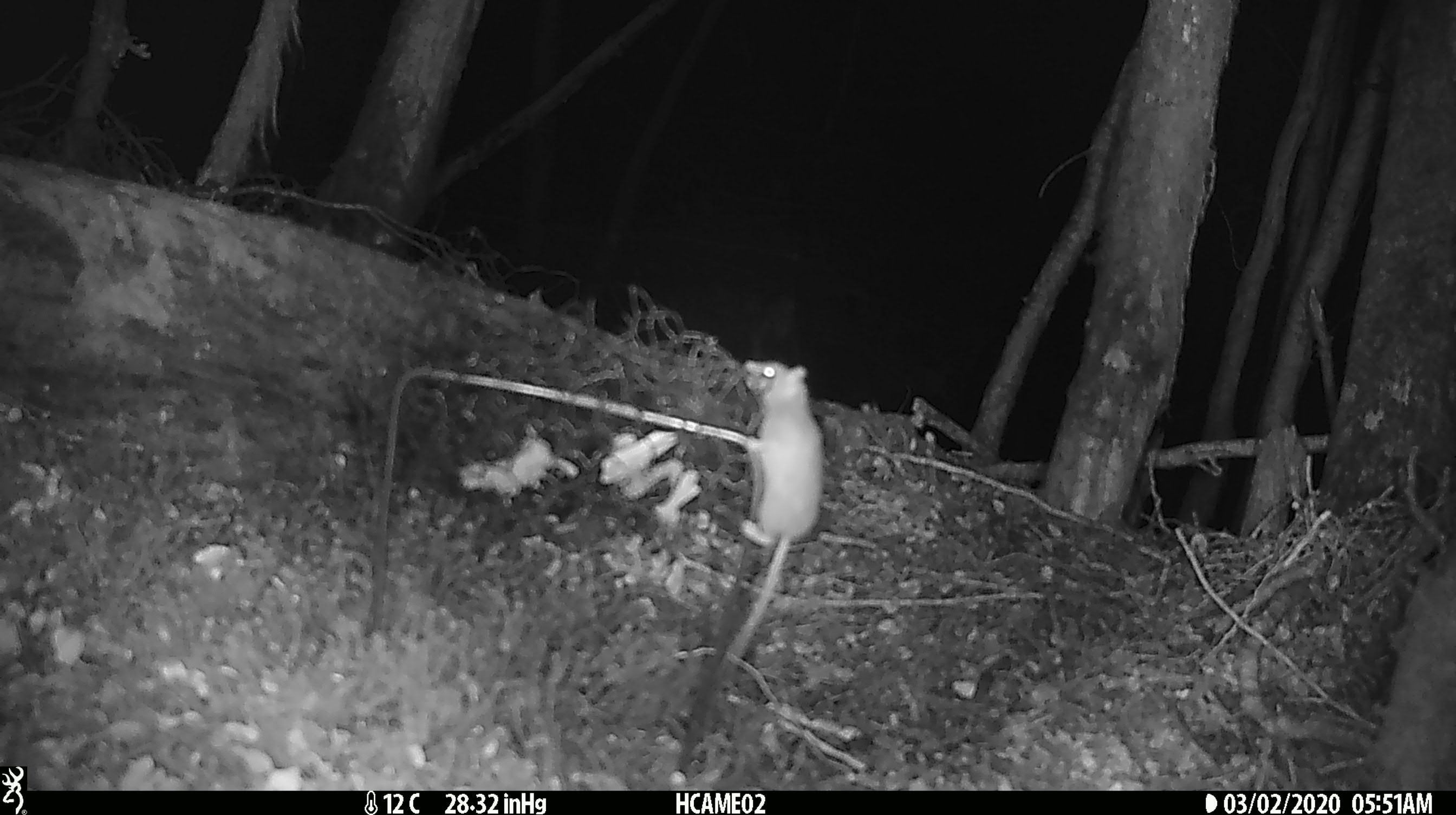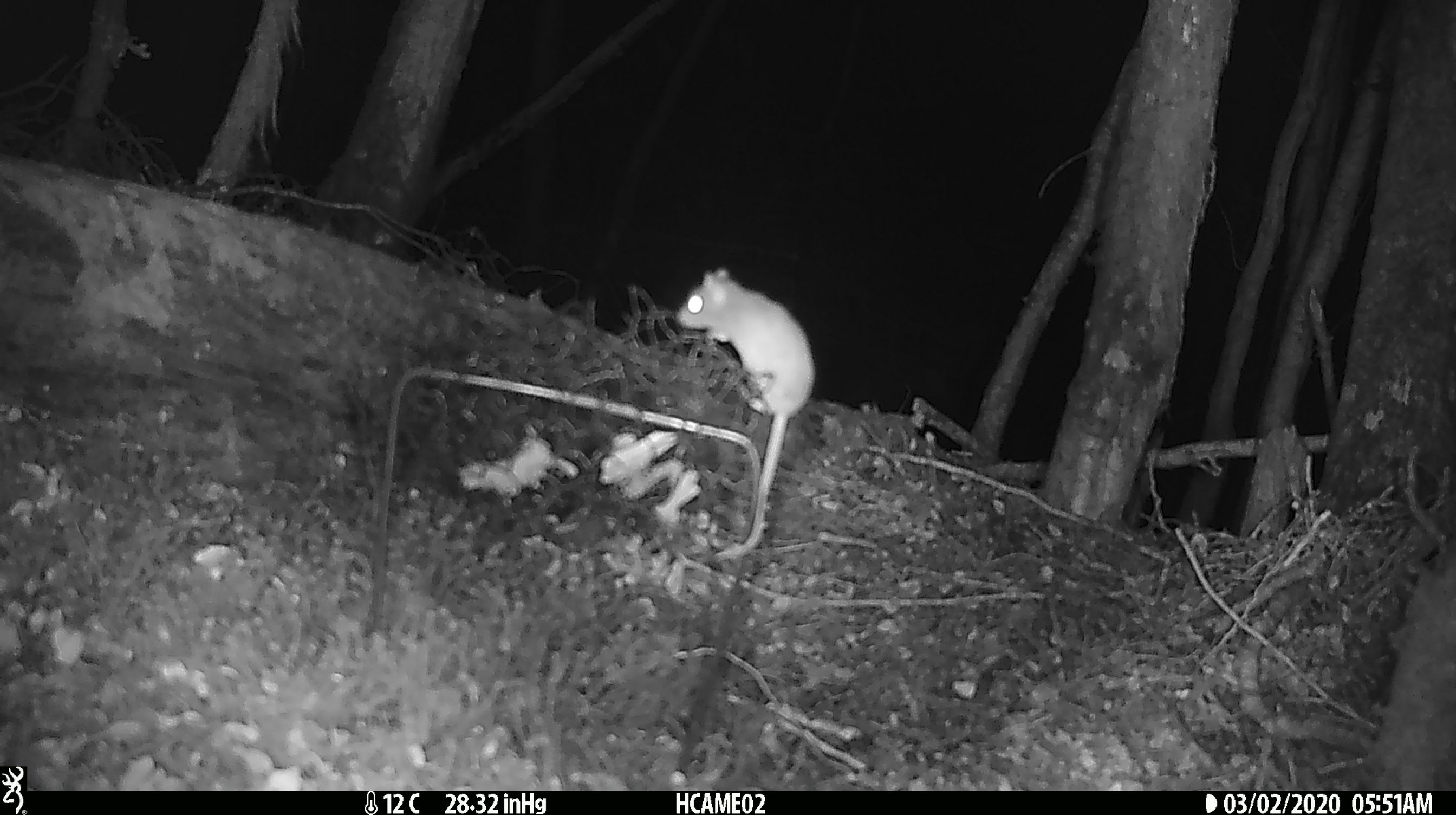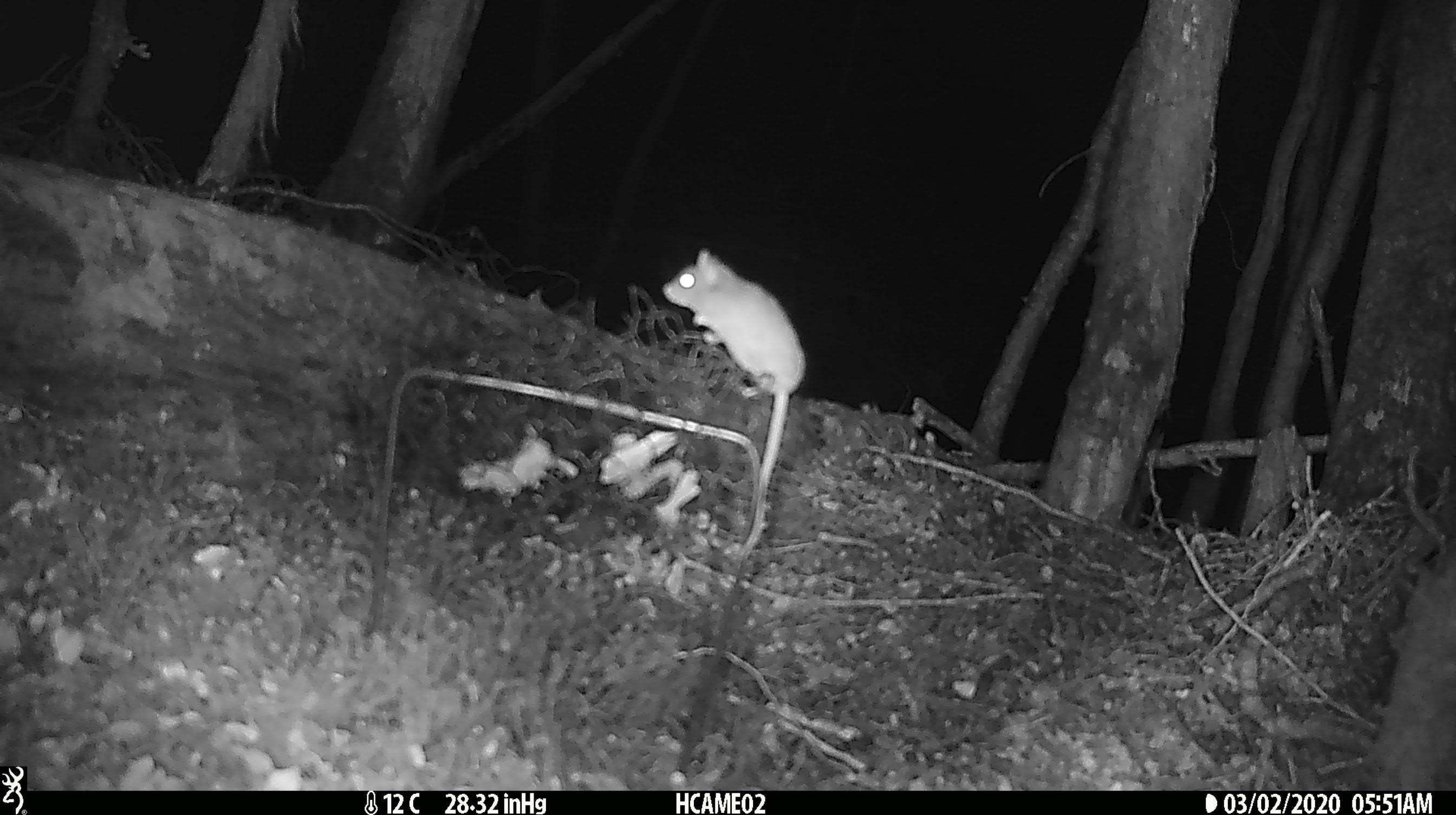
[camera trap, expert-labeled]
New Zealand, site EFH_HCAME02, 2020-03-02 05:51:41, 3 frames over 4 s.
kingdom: Animalia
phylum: Chordata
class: Mammalia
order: Rodentia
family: Muridae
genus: Mus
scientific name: Mus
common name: mouse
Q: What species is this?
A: Mouse (Mus).